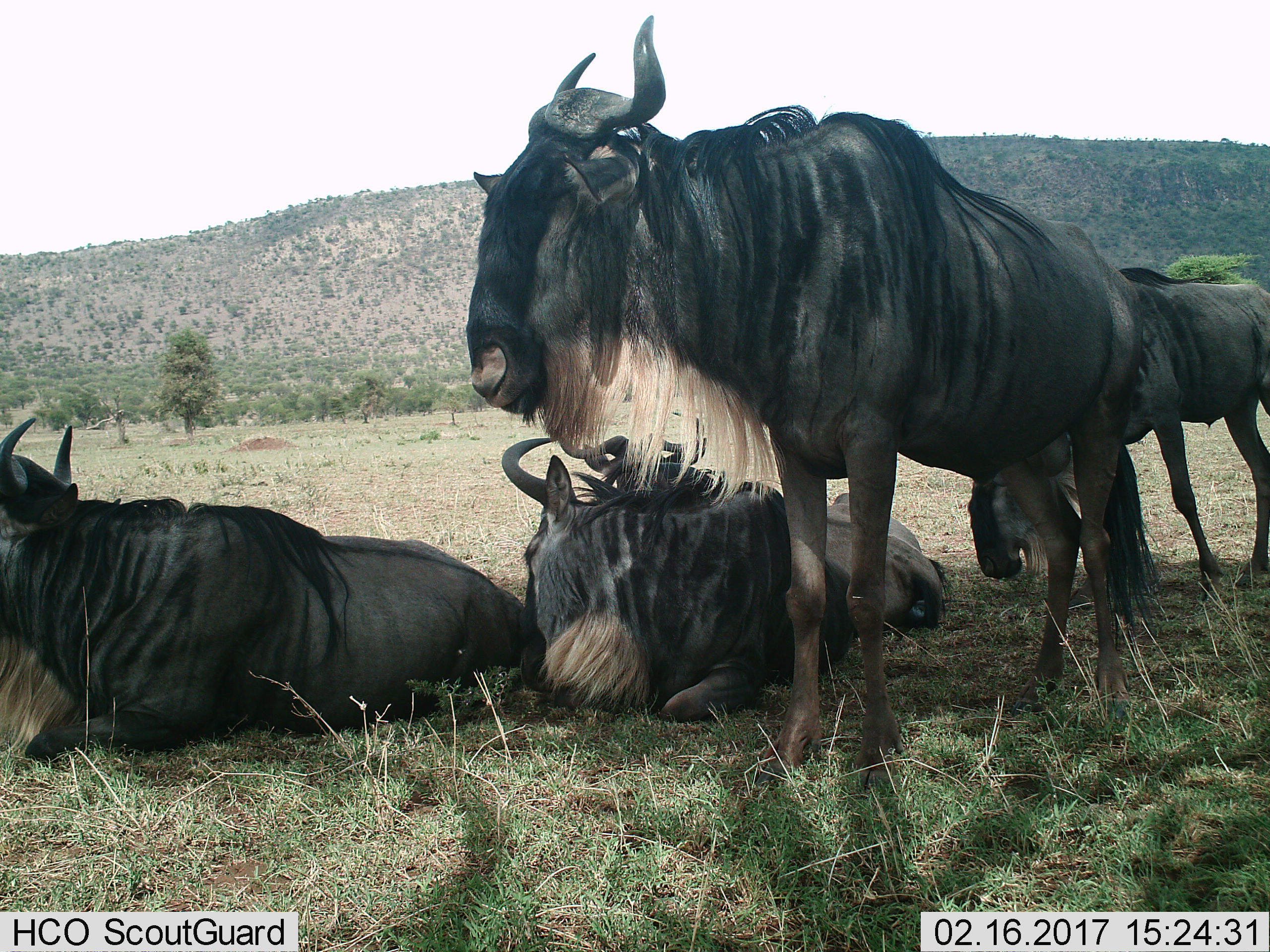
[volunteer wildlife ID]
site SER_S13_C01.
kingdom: Animalia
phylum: Chordata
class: Mammalia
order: Artiodactyla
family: Bovidae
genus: Connochaetes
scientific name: Connochaetes taurinus taurinus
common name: blue wildebeest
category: wildebeestblue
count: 5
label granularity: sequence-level